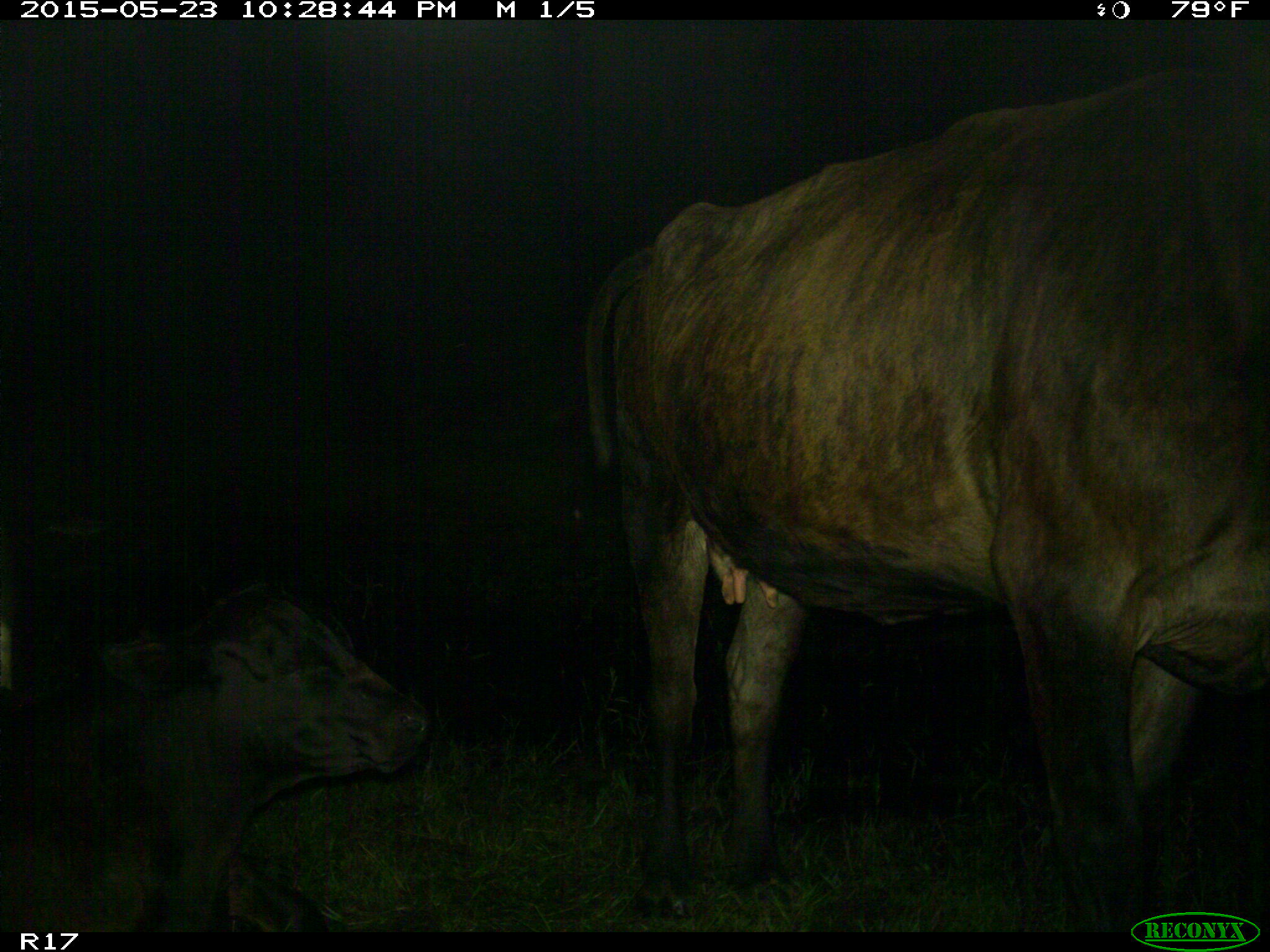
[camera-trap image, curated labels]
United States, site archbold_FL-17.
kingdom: Animalia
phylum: Chordata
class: Mammalia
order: Artiodactyla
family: Bovidae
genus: Bos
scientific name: Bos taurus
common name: domestic cow